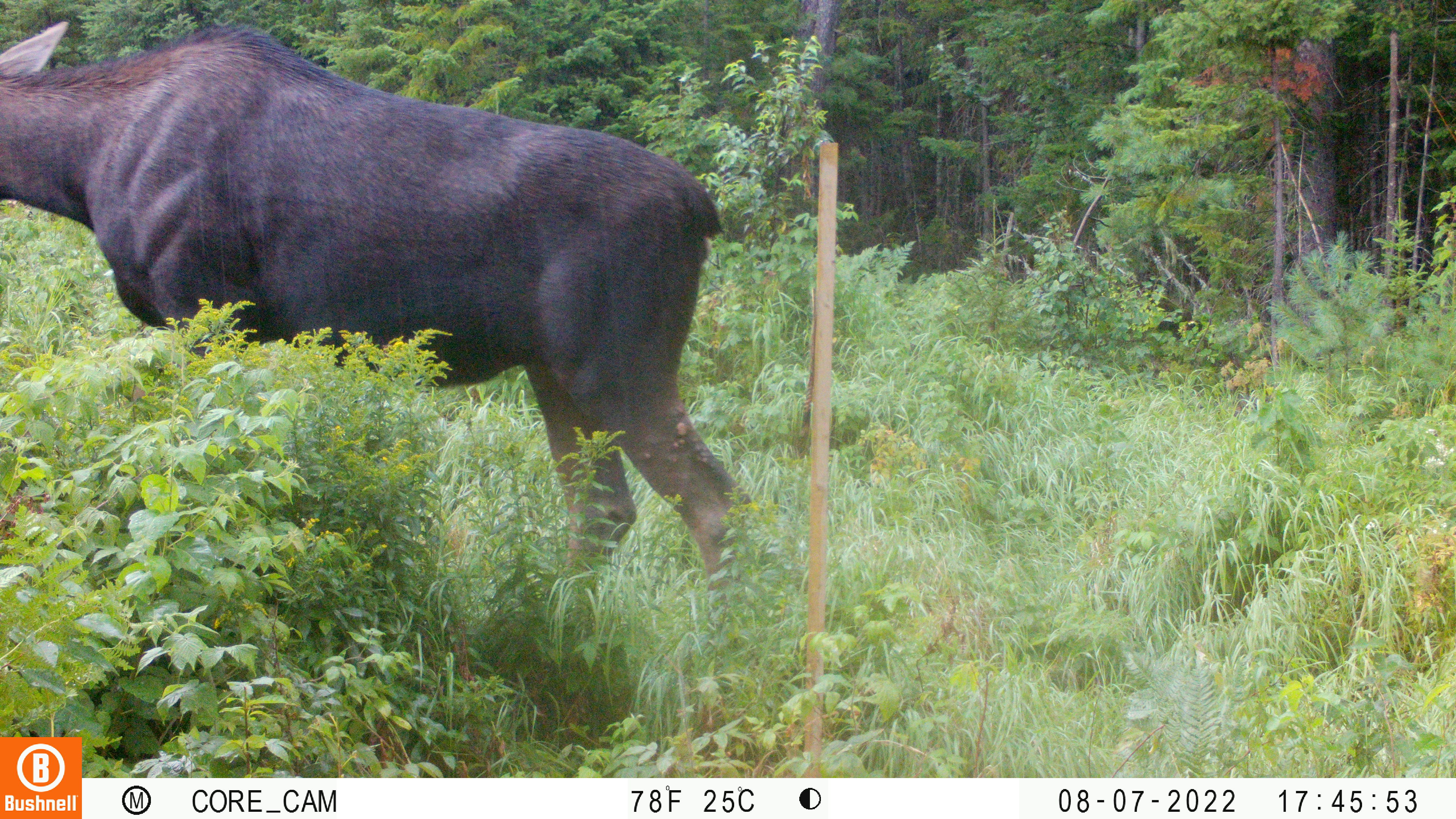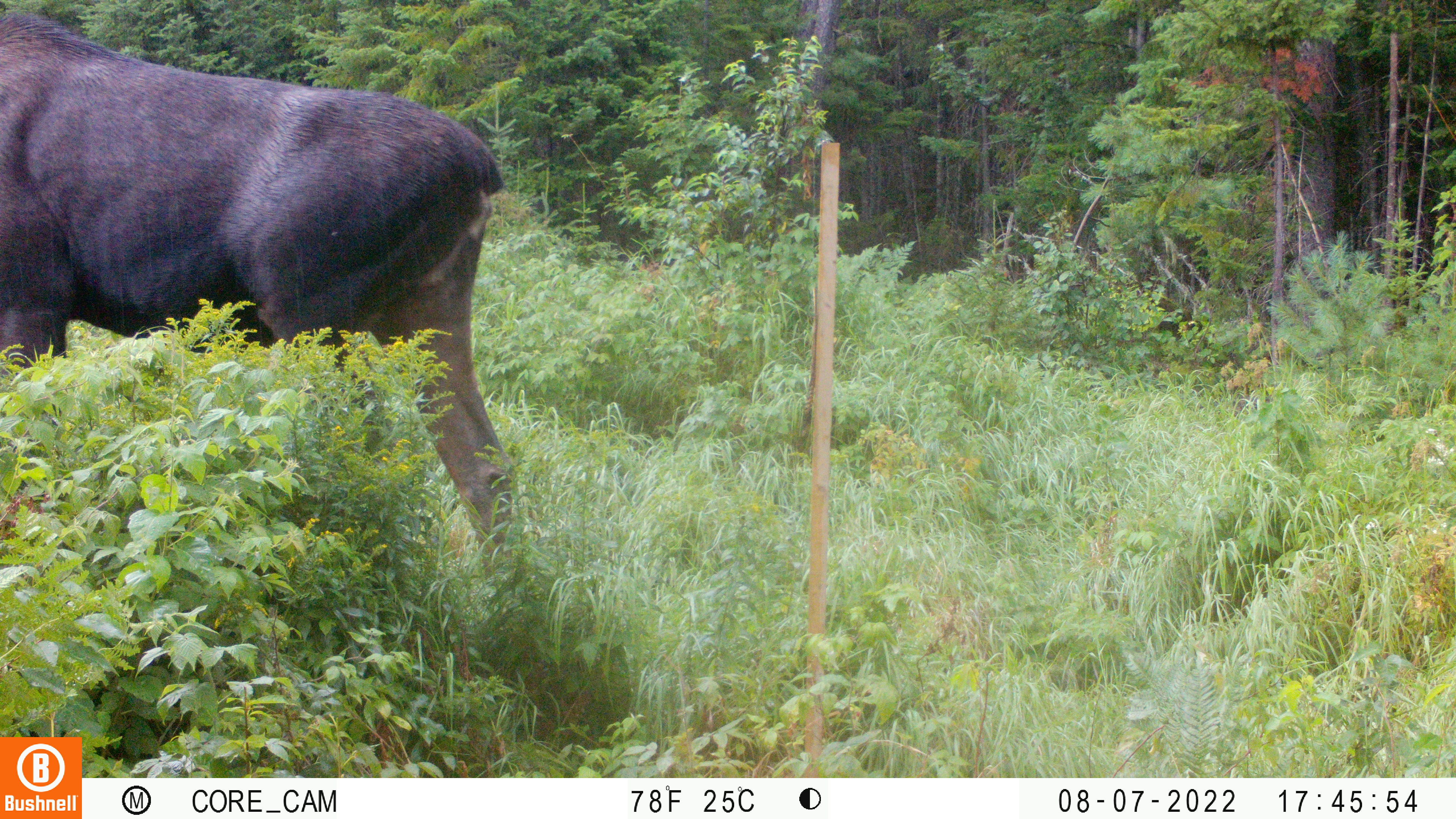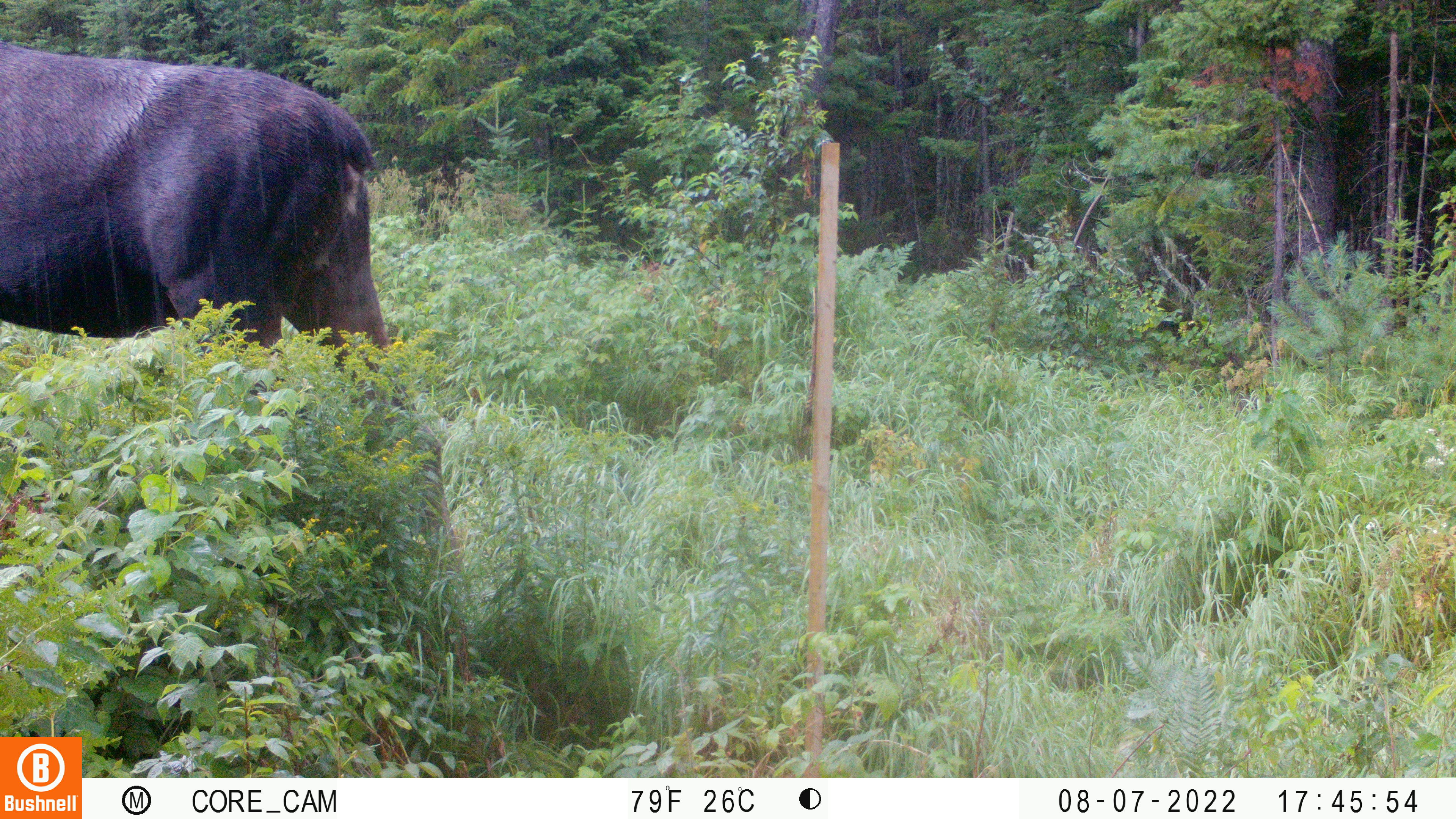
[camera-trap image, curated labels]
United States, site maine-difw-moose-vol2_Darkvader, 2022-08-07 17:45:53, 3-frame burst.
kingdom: Animalia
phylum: Chordata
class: Mammalia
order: Artiodactyla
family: Cervidae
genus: Alces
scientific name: Alces alces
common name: moose